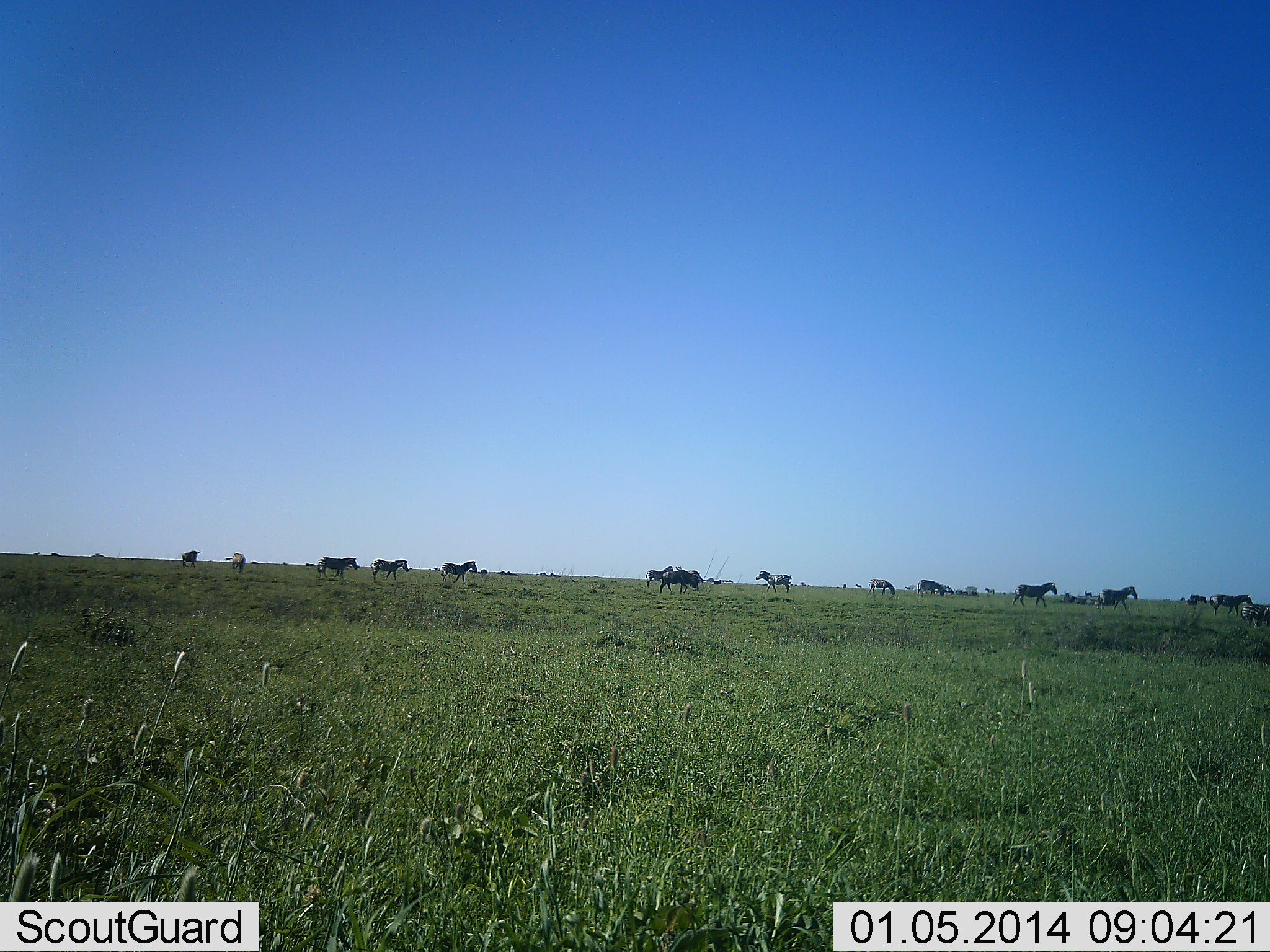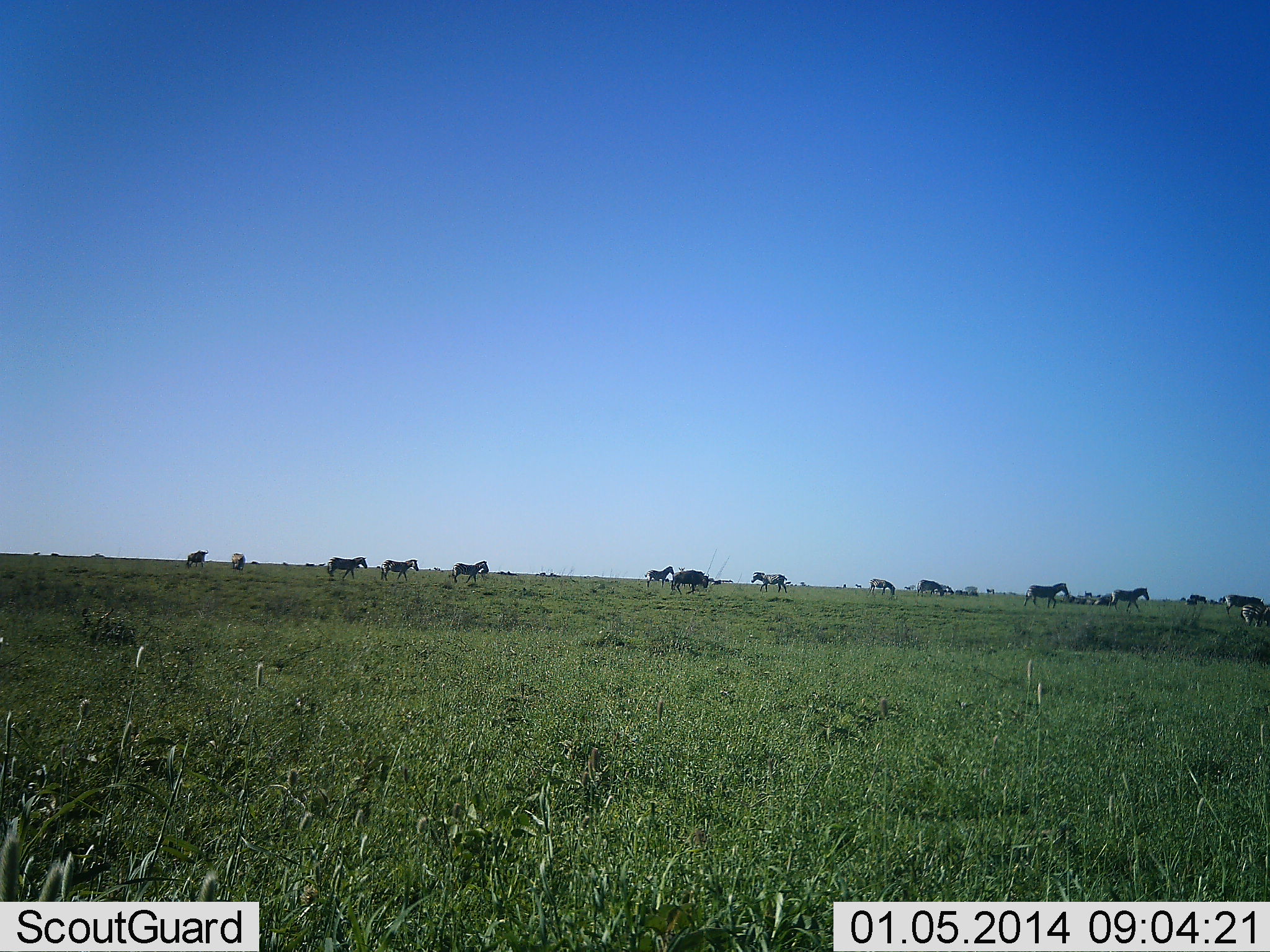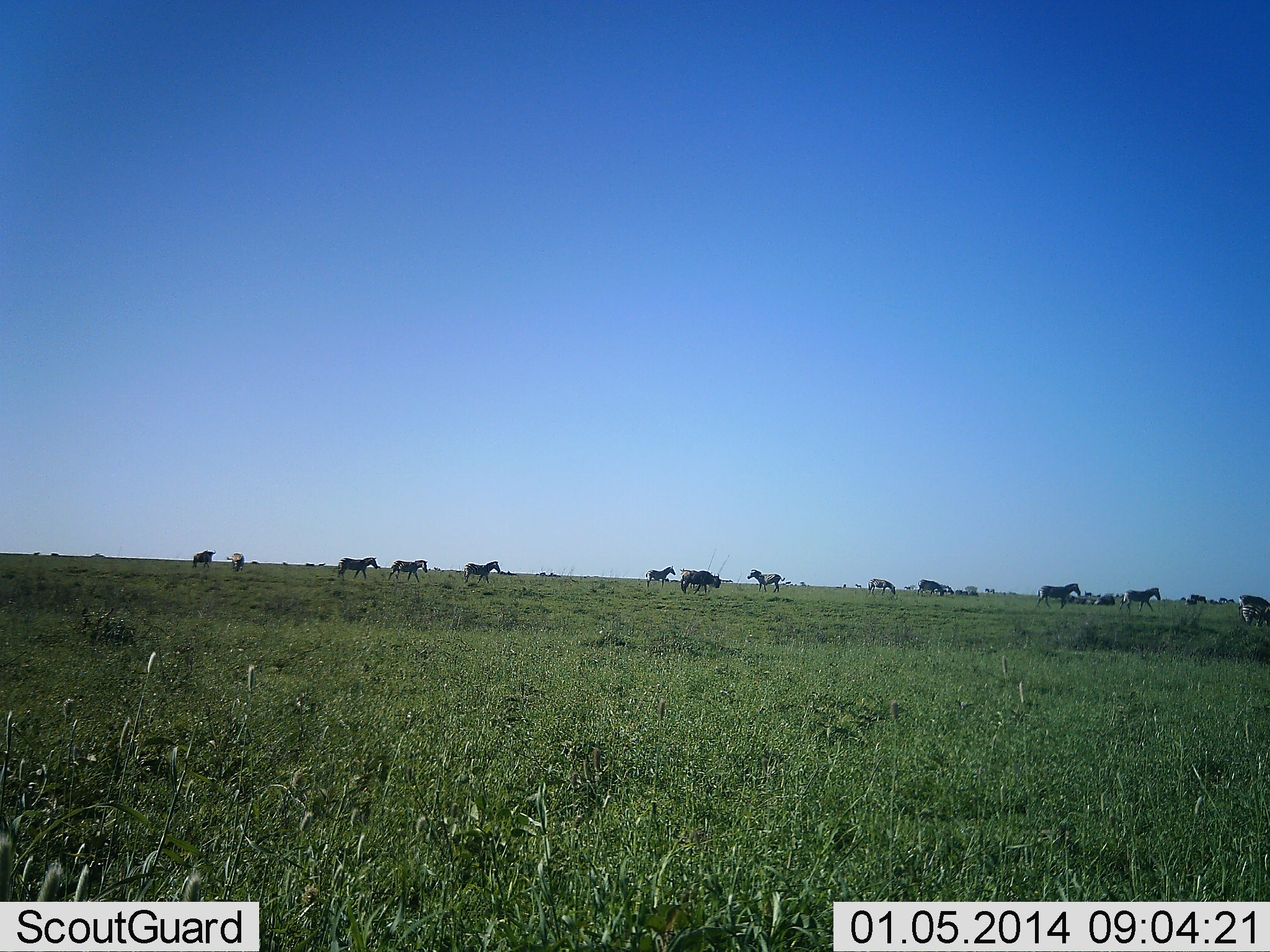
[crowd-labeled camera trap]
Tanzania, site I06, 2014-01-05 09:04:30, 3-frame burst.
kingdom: Animalia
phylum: Chordata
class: Mammalia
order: Artiodactyla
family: Bovidae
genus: Connochaetes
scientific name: Connochaetes taurinus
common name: blue wildebeest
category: wildebeest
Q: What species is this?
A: Wildebeest (blue wildebeest) (Connochaetes taurinus).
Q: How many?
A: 3.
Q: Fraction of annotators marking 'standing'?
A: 8%.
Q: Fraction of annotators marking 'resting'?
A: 0%.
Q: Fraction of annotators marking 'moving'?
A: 100%.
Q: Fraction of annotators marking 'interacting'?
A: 0%.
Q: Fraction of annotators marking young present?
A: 0%.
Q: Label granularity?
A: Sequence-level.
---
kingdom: Animalia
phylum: Chordata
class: Mammalia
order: Perissodactyla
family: Equidae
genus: Equus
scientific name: Equus quagga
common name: plains zebra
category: zebra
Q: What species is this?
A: Zebra (plains zebra) (Equus quagga).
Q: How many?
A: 11-50.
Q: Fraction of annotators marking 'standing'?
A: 12%.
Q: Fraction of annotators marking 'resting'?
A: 0%.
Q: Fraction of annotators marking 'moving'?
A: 100%.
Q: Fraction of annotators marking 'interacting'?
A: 0%.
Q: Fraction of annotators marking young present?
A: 0%.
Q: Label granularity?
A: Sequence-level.